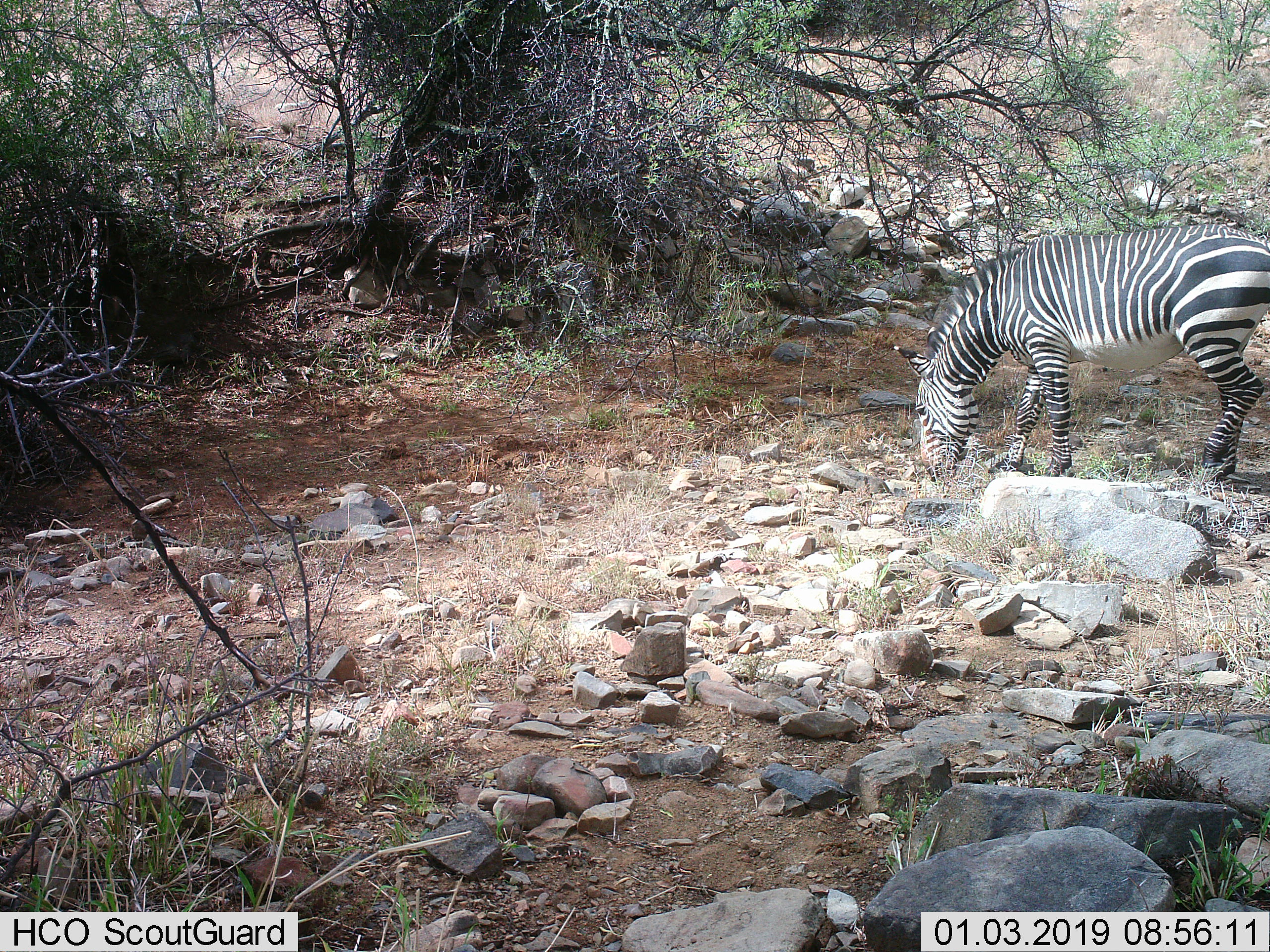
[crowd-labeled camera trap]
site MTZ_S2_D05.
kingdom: Animalia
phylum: Chordata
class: Mammalia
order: Perissodactyla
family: Equidae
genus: Equus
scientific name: Equus zebra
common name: mountain zebra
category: zebramountain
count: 1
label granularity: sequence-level